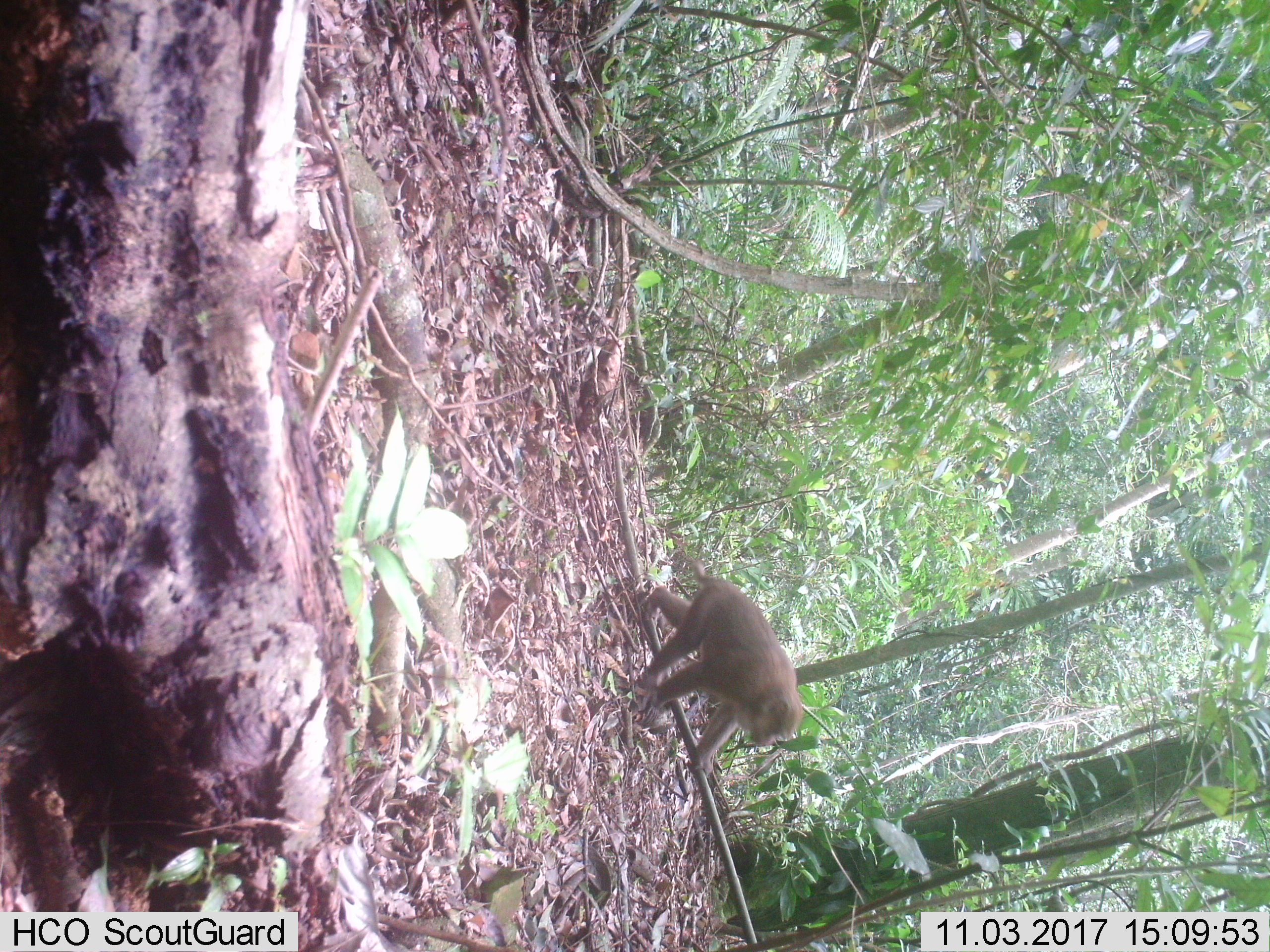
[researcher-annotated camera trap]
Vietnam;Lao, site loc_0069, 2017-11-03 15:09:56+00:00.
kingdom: Animalia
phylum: Chordata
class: Mammalia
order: Primates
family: Cercopithecidae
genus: Macaca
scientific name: Macaca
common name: macaques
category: assam or rhesus macaque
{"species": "assam or rhesus macaque (macaques) (Macaca)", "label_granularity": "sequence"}